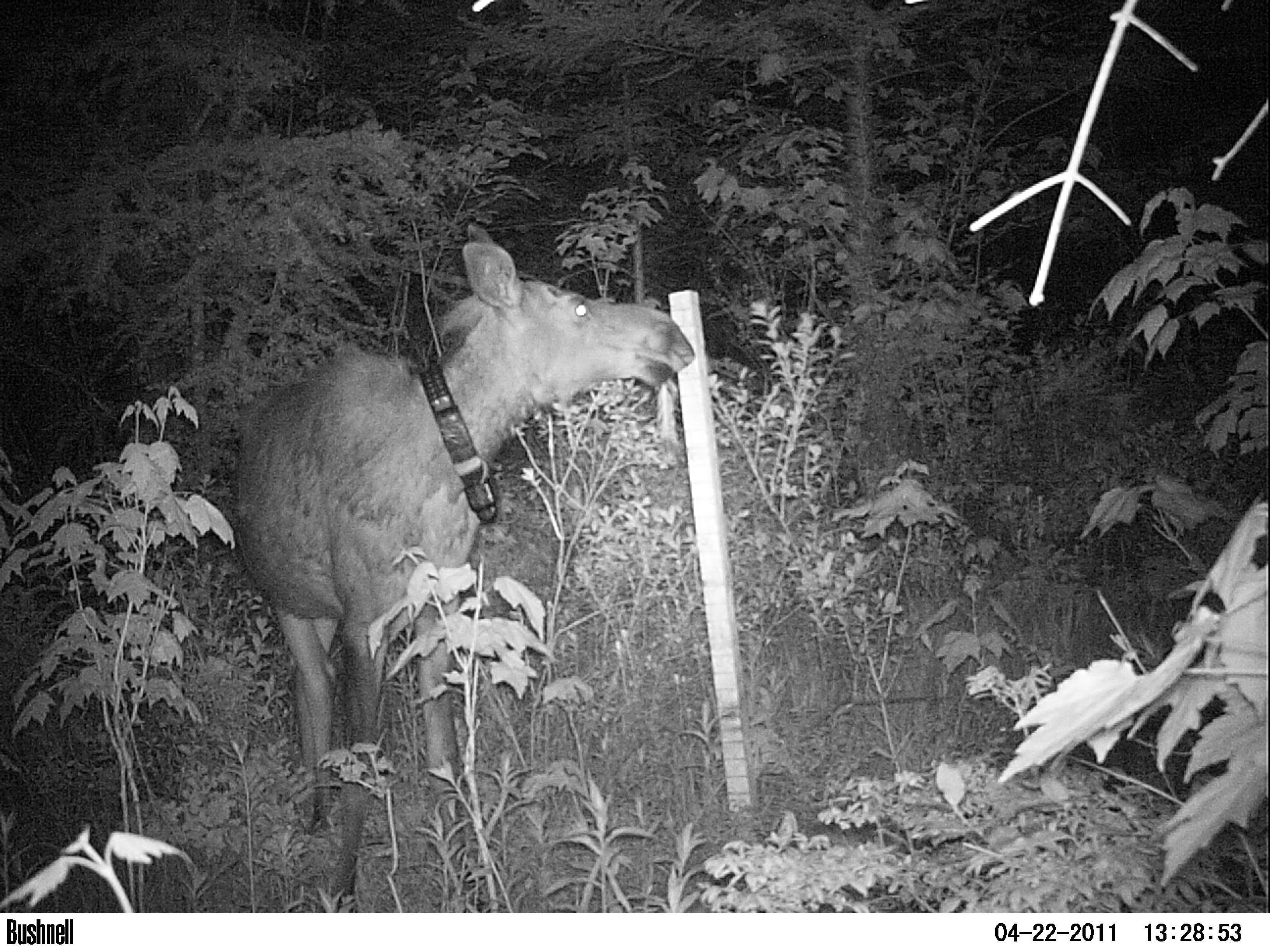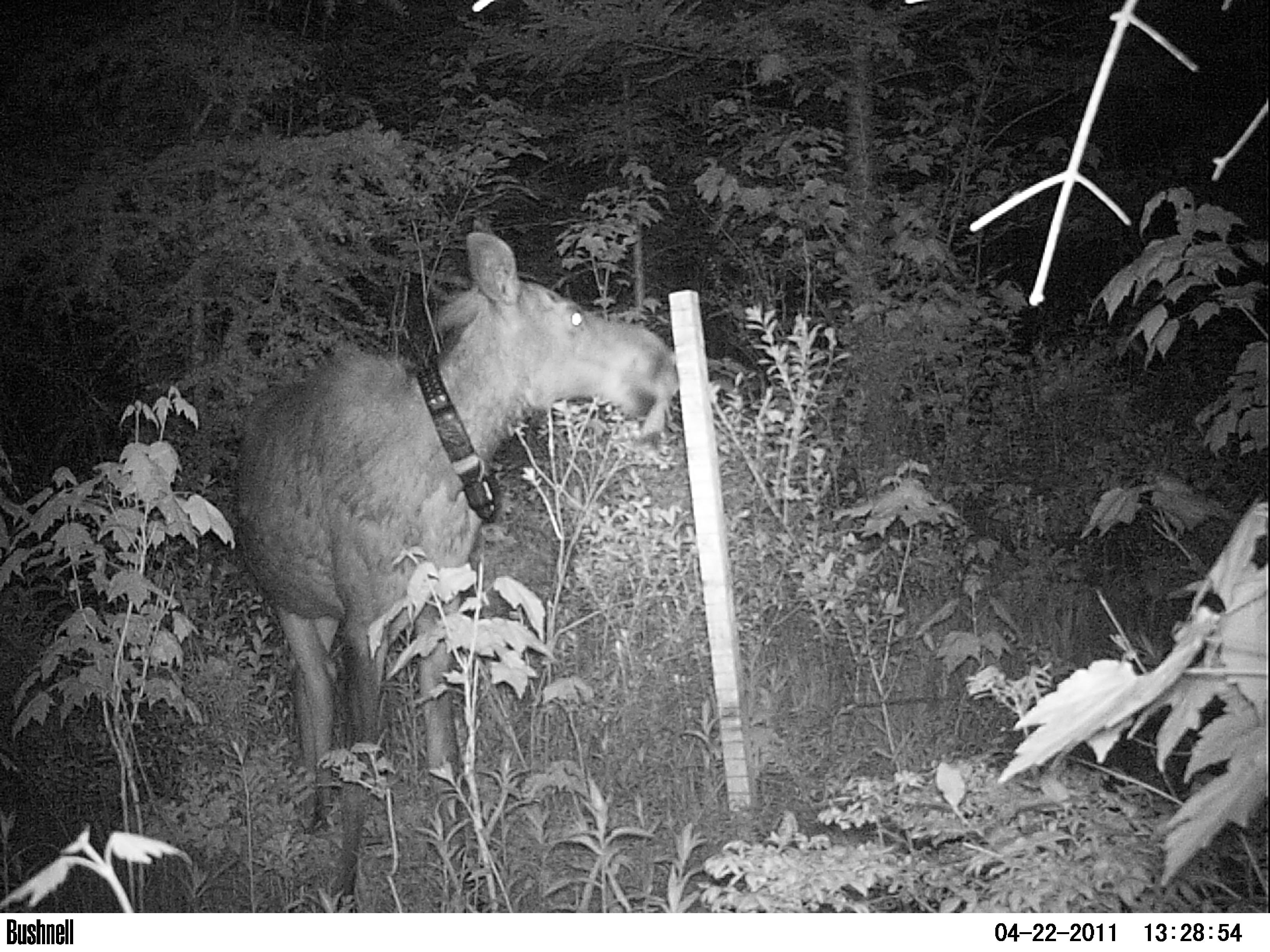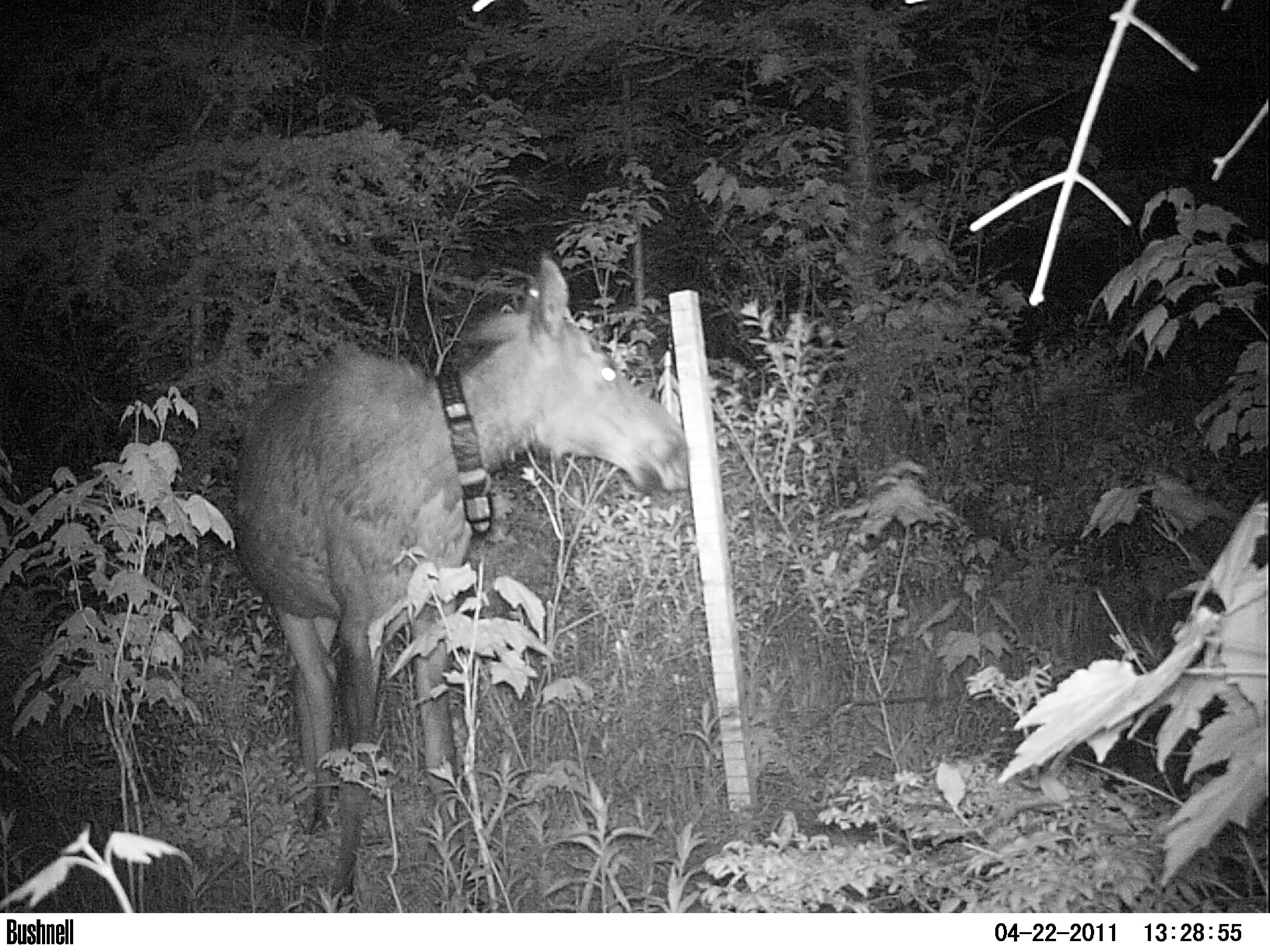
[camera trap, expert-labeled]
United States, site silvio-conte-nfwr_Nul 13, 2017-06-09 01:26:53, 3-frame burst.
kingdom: Animalia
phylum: Chordata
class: Mammalia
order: Artiodactyla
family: Cervidae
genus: Alces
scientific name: Alces alces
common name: moose